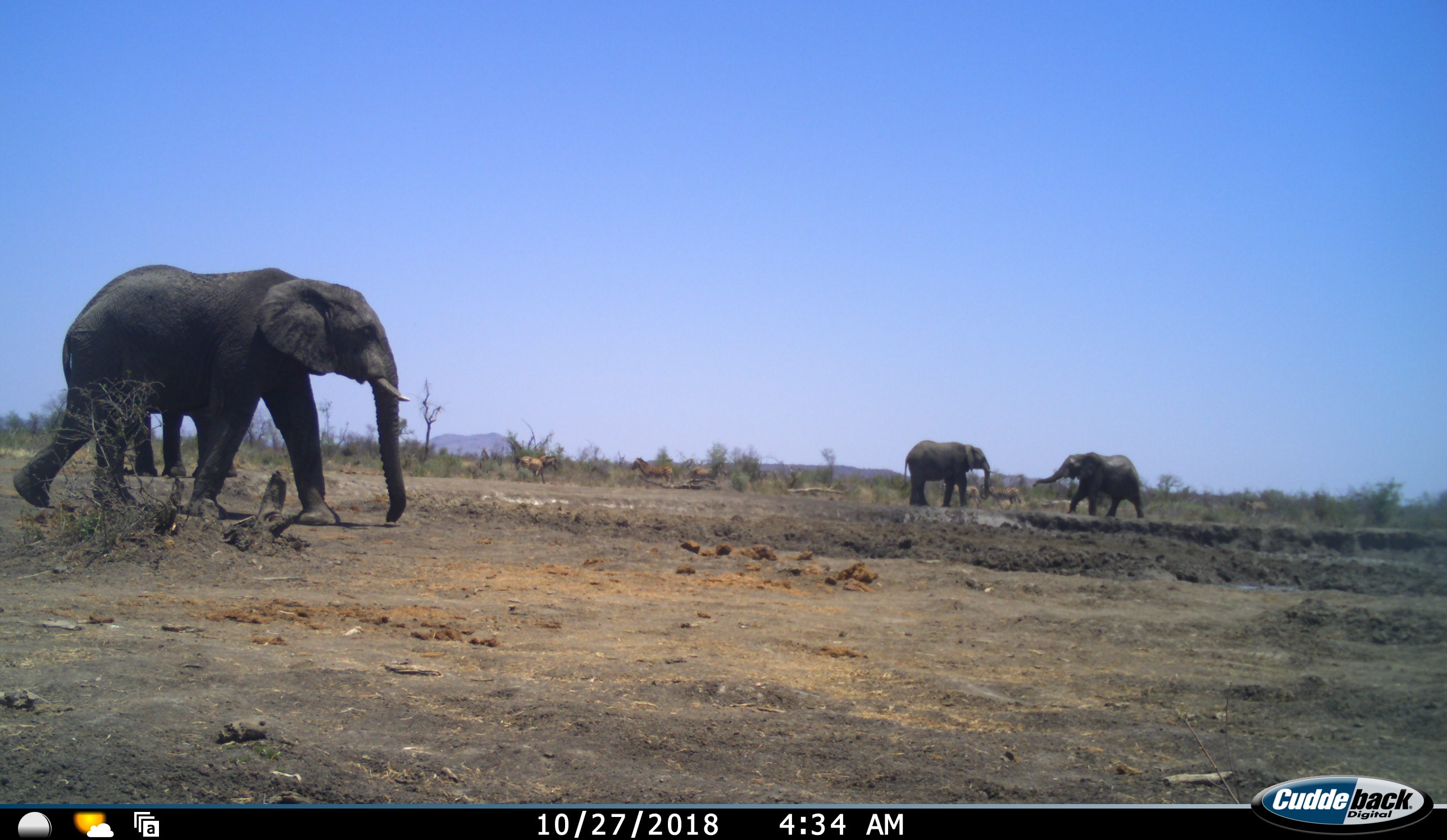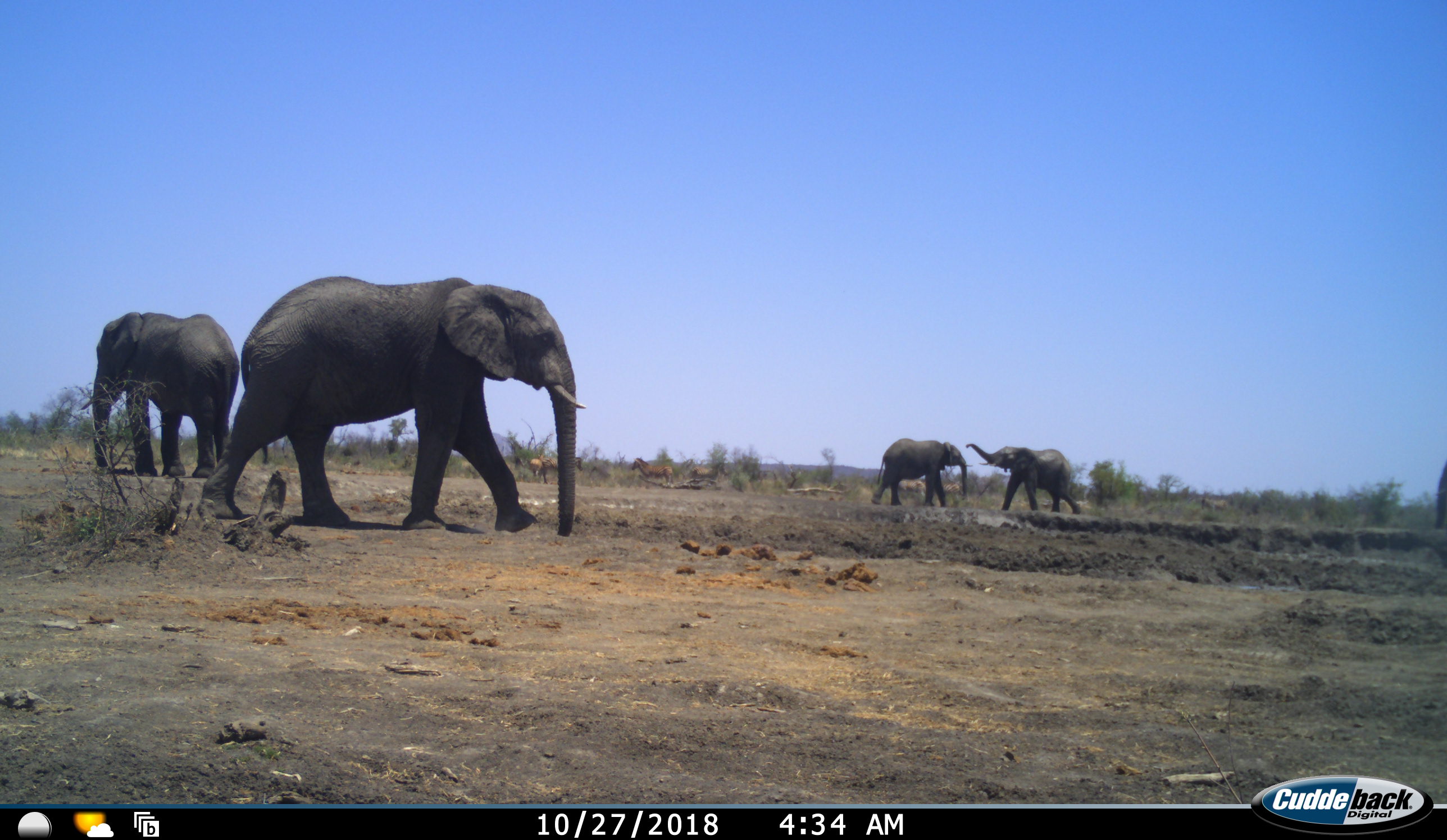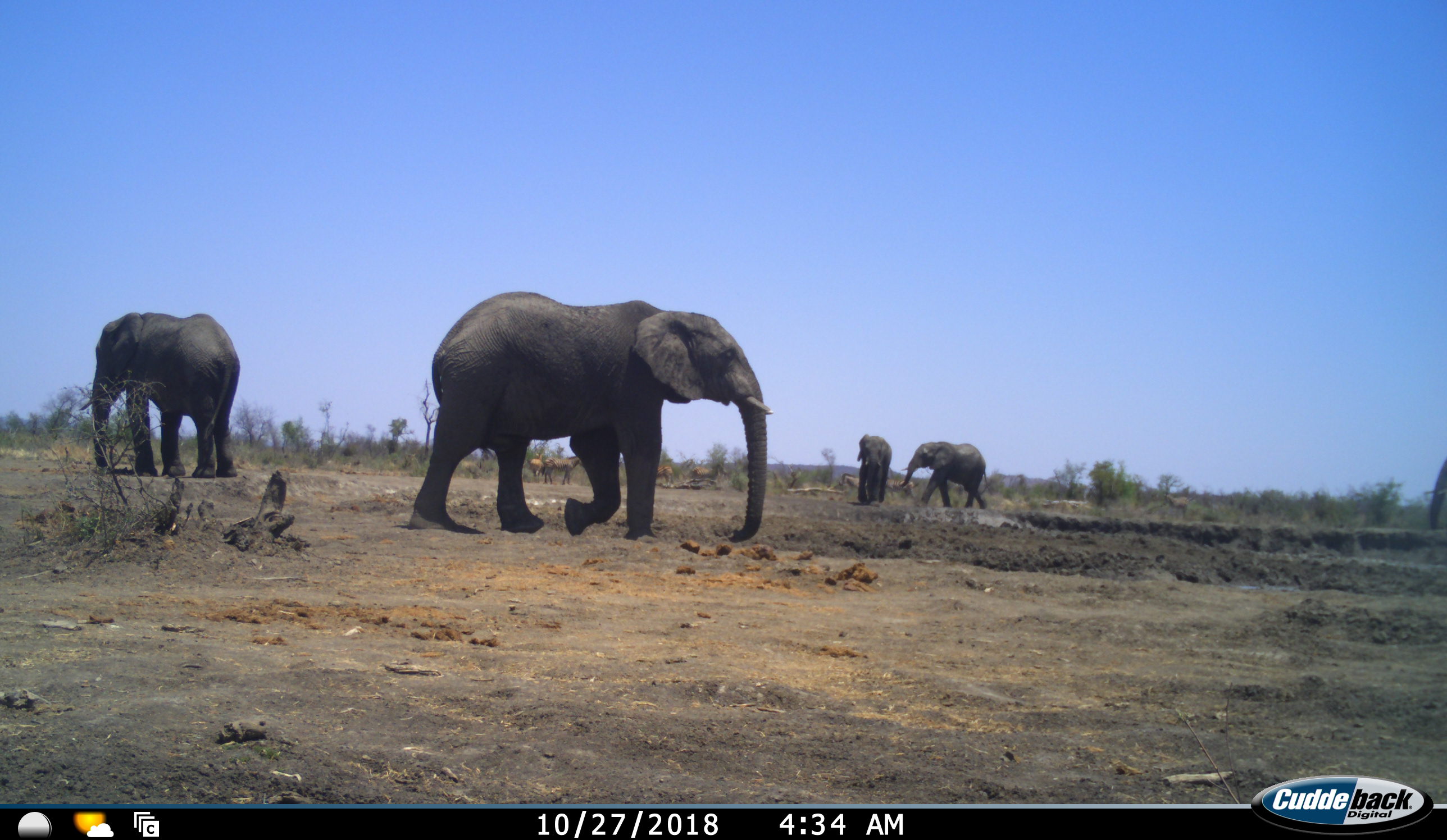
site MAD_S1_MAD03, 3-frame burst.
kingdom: Animalia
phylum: Chordata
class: Mammalia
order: Proboscidea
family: Elephantidae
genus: Loxodonta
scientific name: Loxodonta africana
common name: african bush elephant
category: elephant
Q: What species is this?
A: Elephant (african bush elephant) (Loxodonta africana).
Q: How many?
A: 5.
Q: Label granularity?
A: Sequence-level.